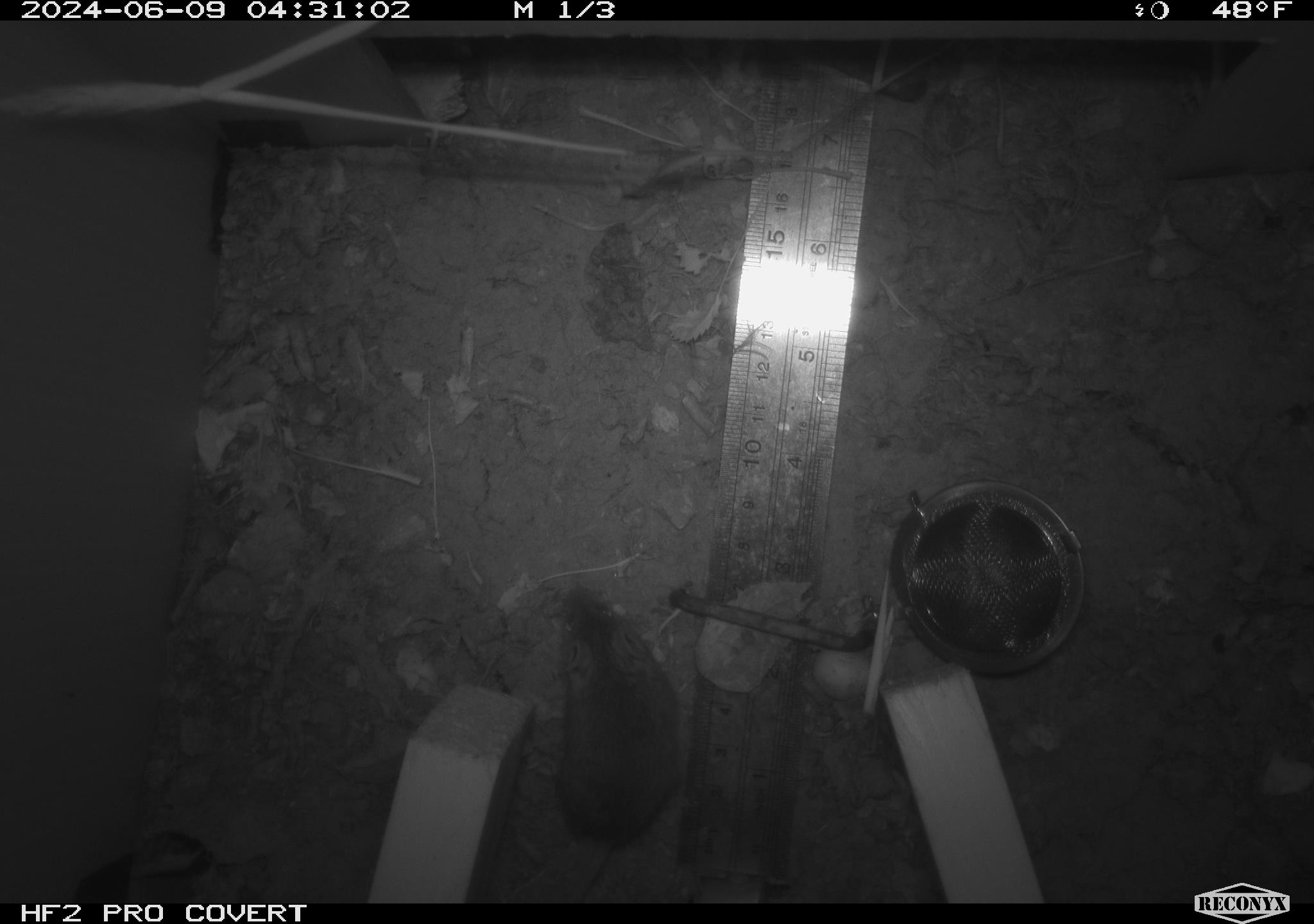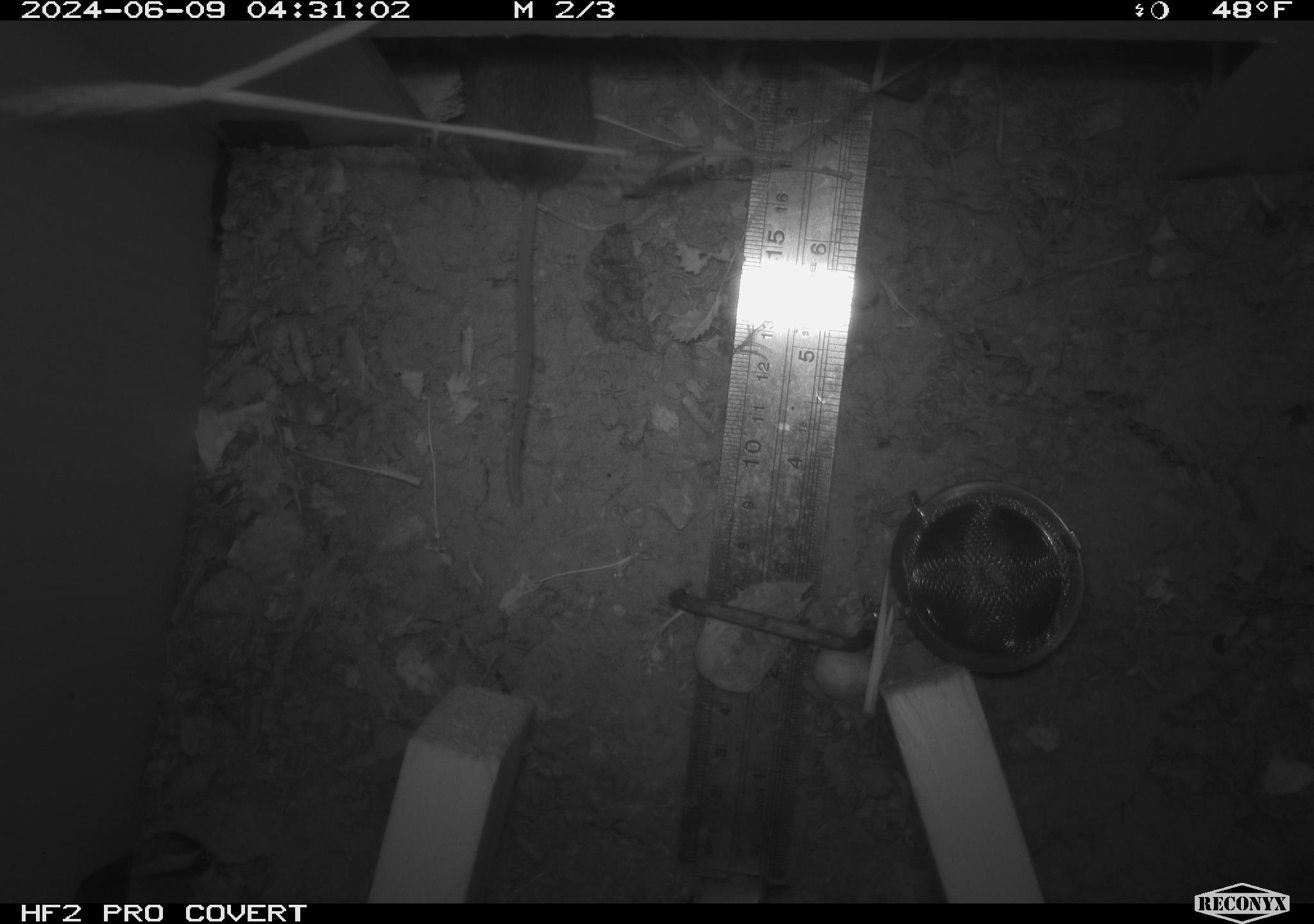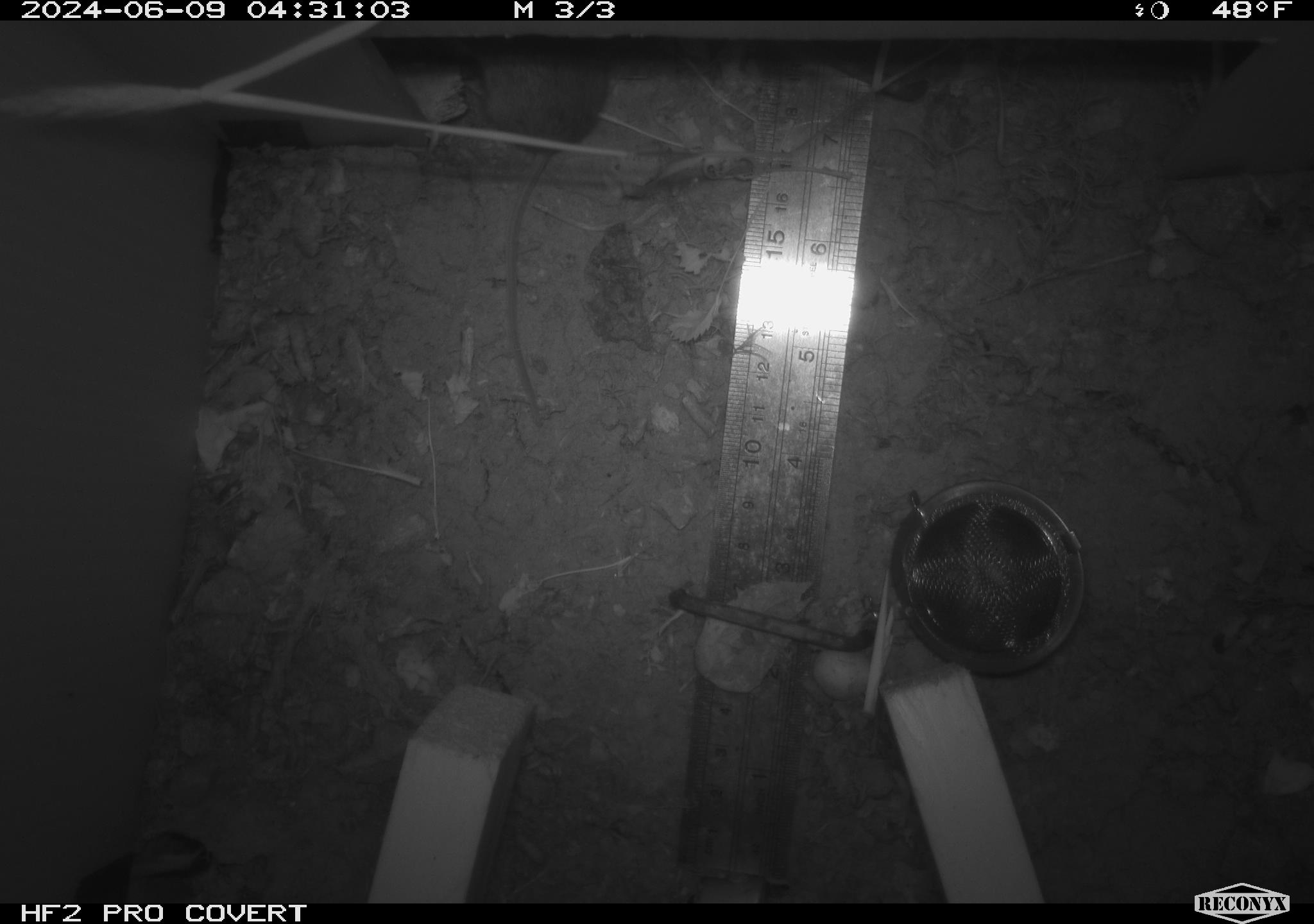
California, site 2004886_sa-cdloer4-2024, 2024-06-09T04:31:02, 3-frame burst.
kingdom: Animalia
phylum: Chordata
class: Mammalia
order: Rodentia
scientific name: Rodentia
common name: rodent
Rodent (Rodentia).